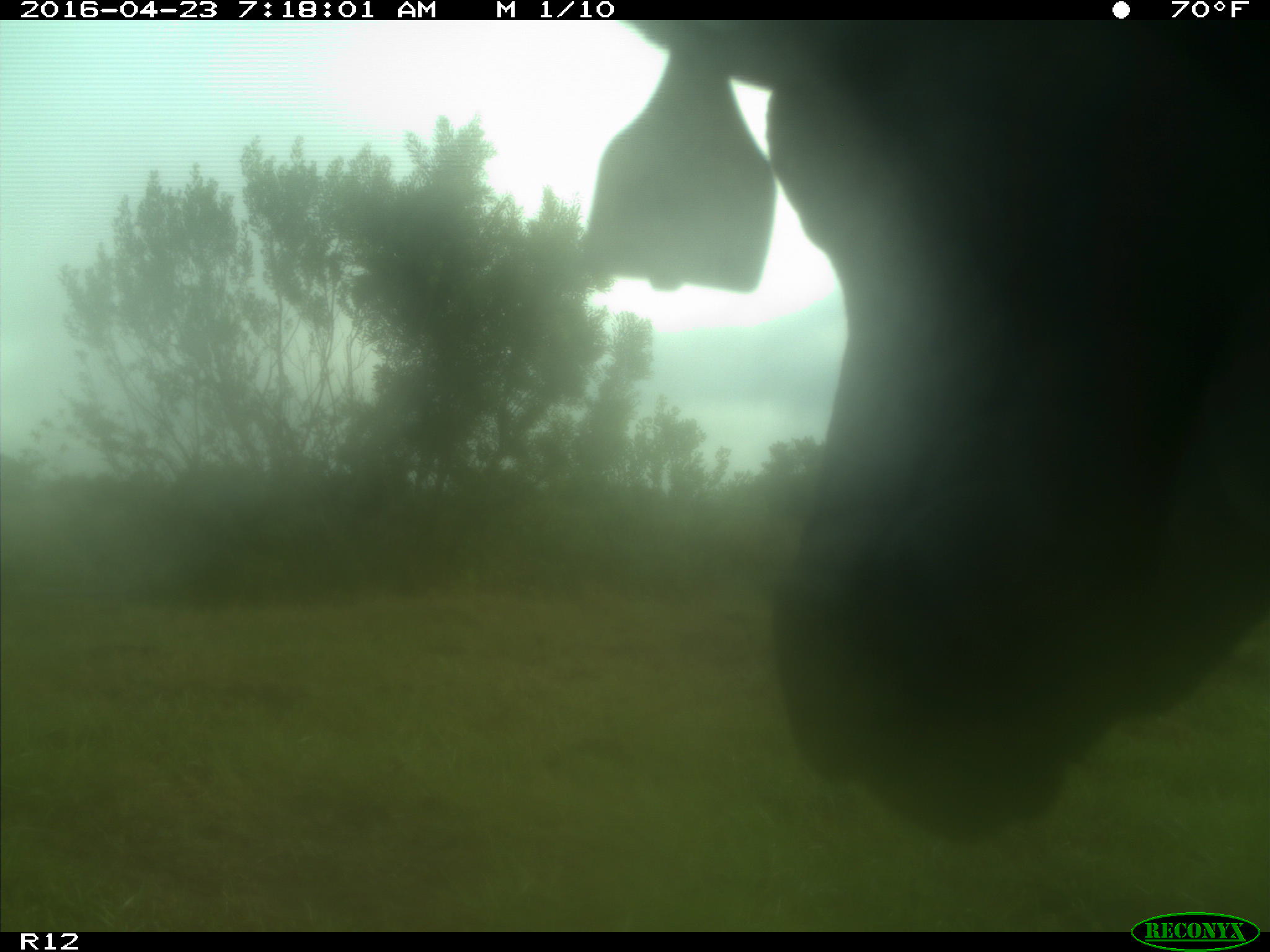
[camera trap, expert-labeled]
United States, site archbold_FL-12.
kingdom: Animalia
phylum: Chordata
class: Mammalia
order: Artiodactyla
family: Bovidae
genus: Bos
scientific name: Bos taurus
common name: domestic cow